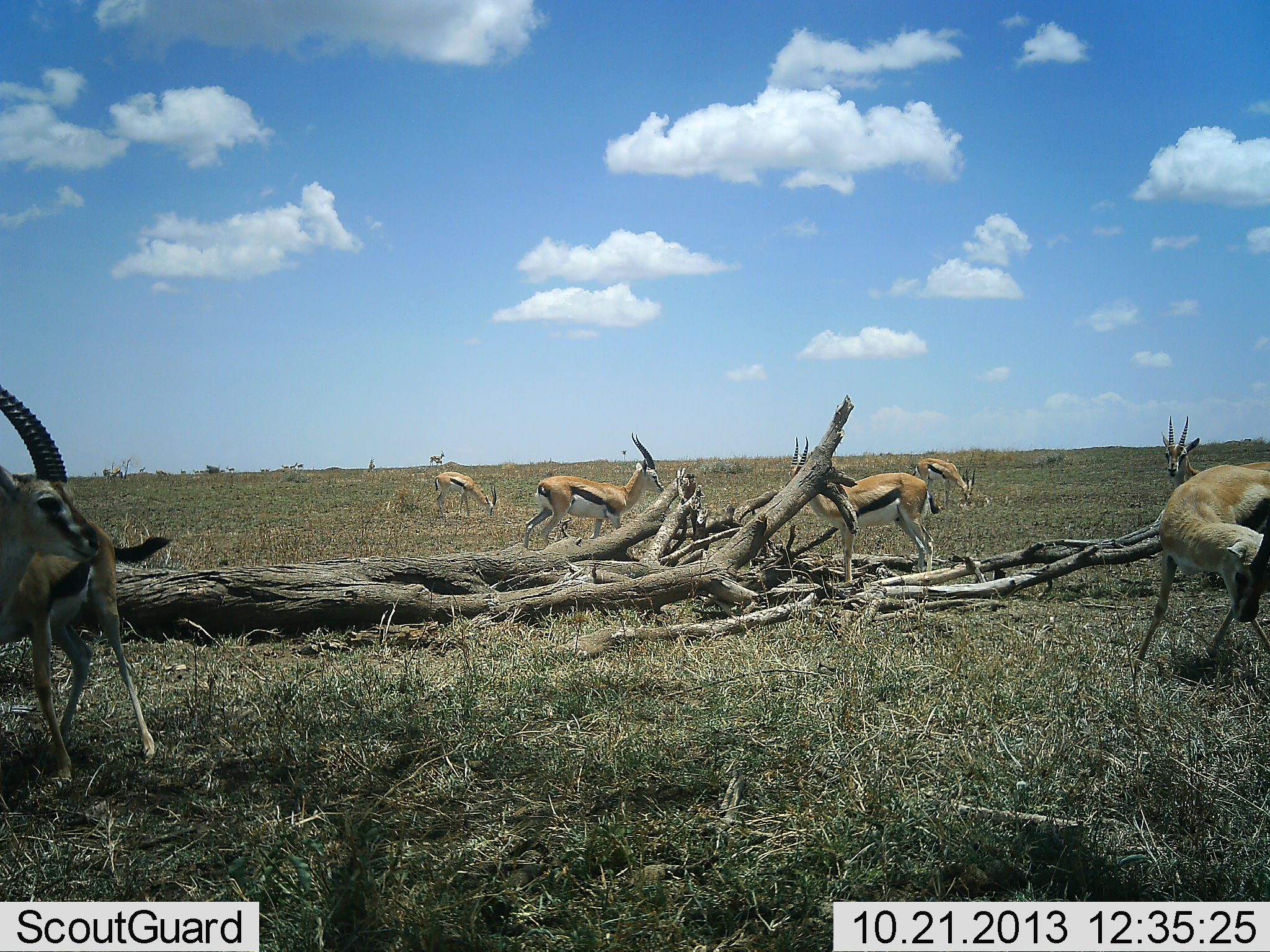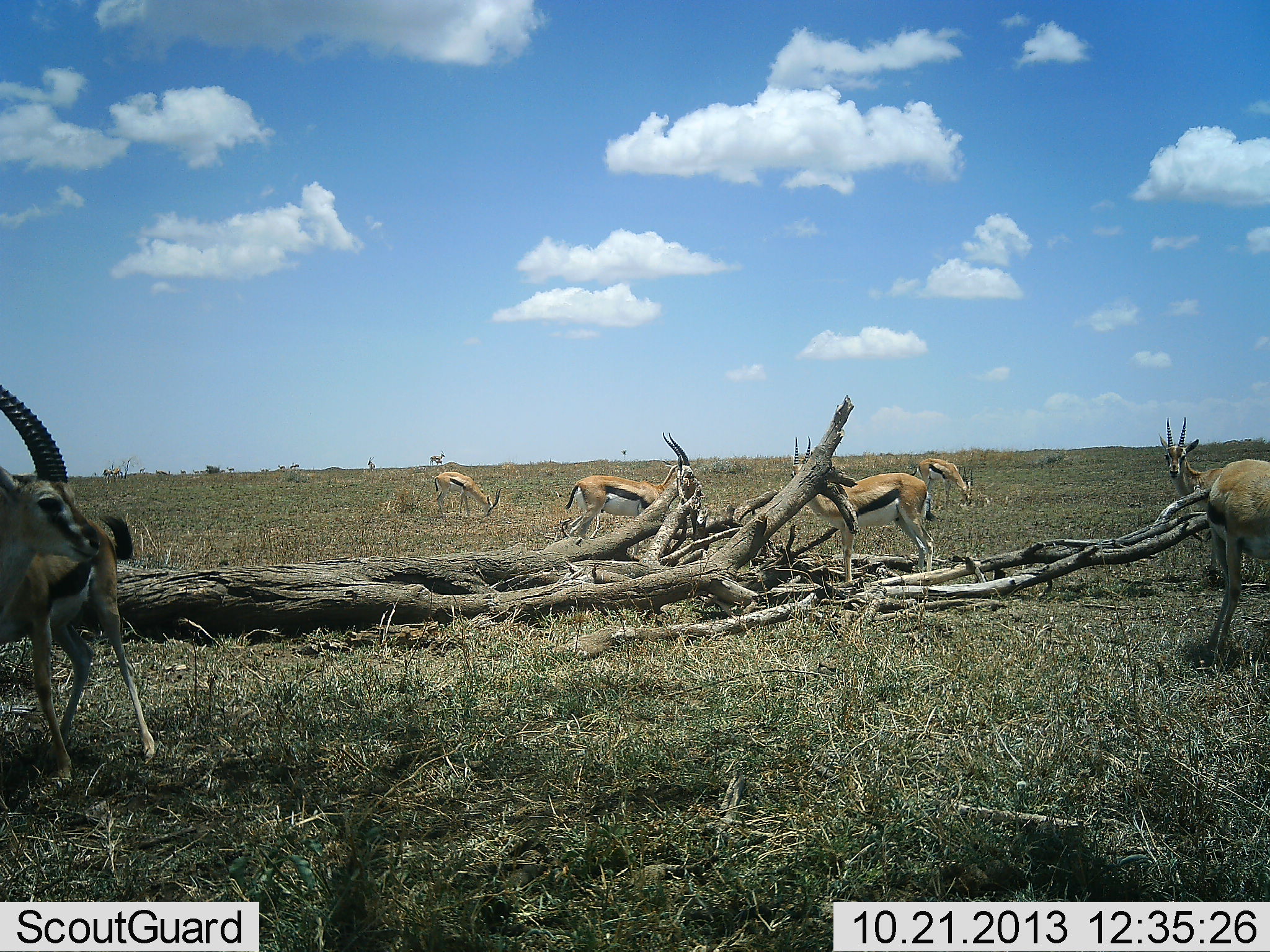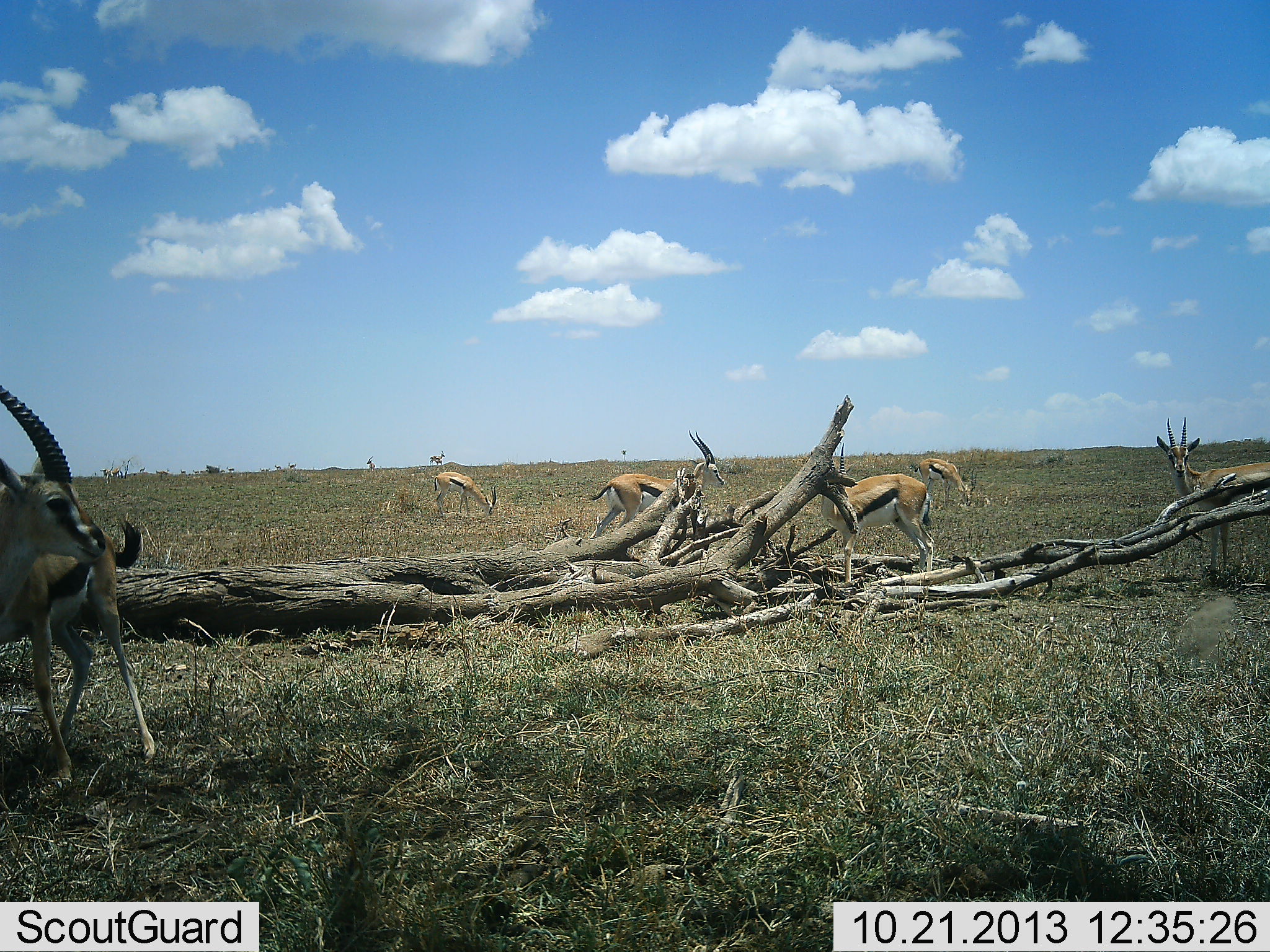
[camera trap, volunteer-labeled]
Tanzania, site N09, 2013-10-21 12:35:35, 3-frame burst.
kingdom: Animalia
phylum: Chordata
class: Mammalia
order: Artiodactyla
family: Bovidae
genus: Eudorcas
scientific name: Eudorcas thomsonii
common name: thomson's gazelle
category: gazellethomsons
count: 7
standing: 80%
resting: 0%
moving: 30%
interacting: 0%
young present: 0%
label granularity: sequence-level